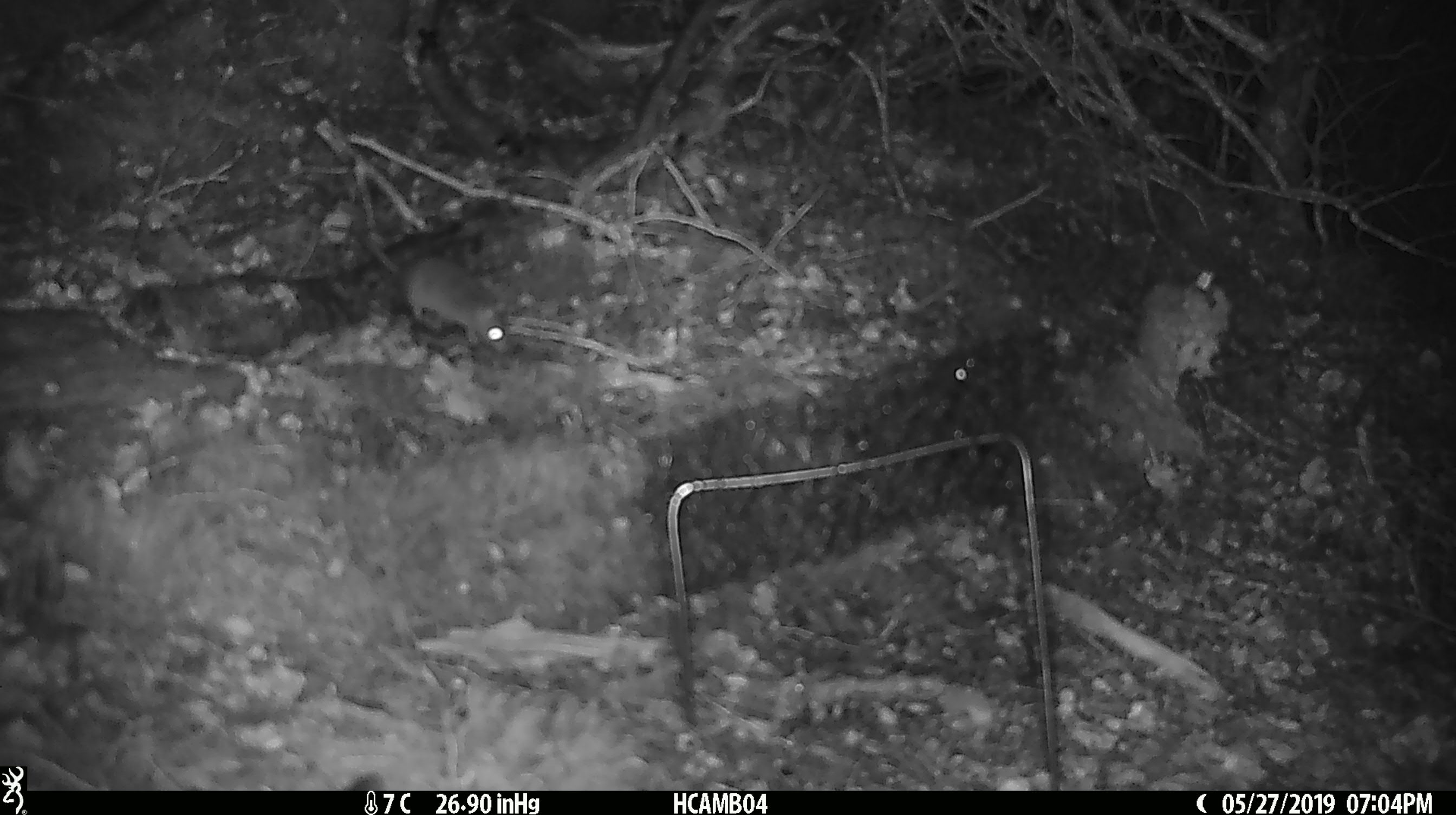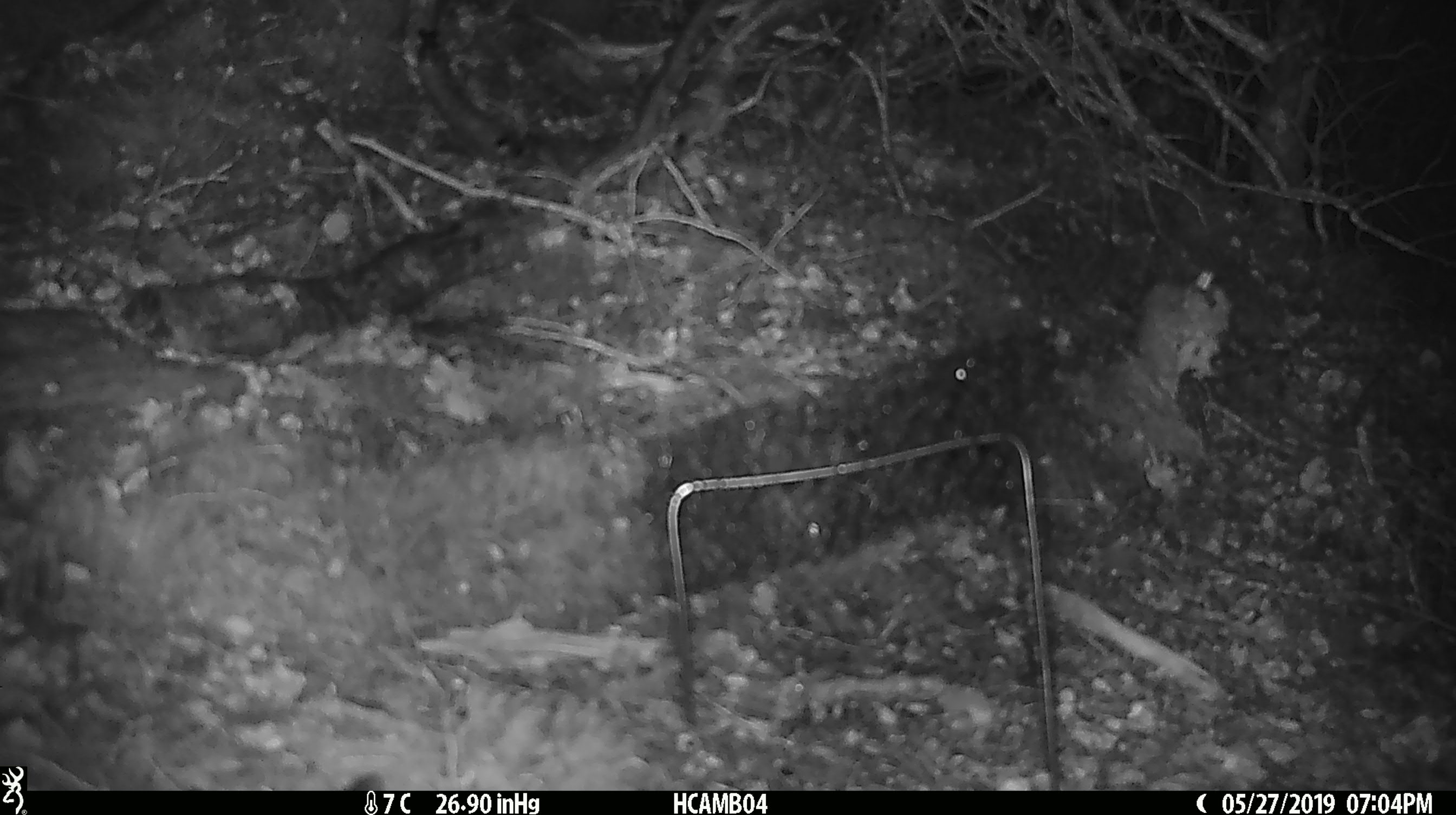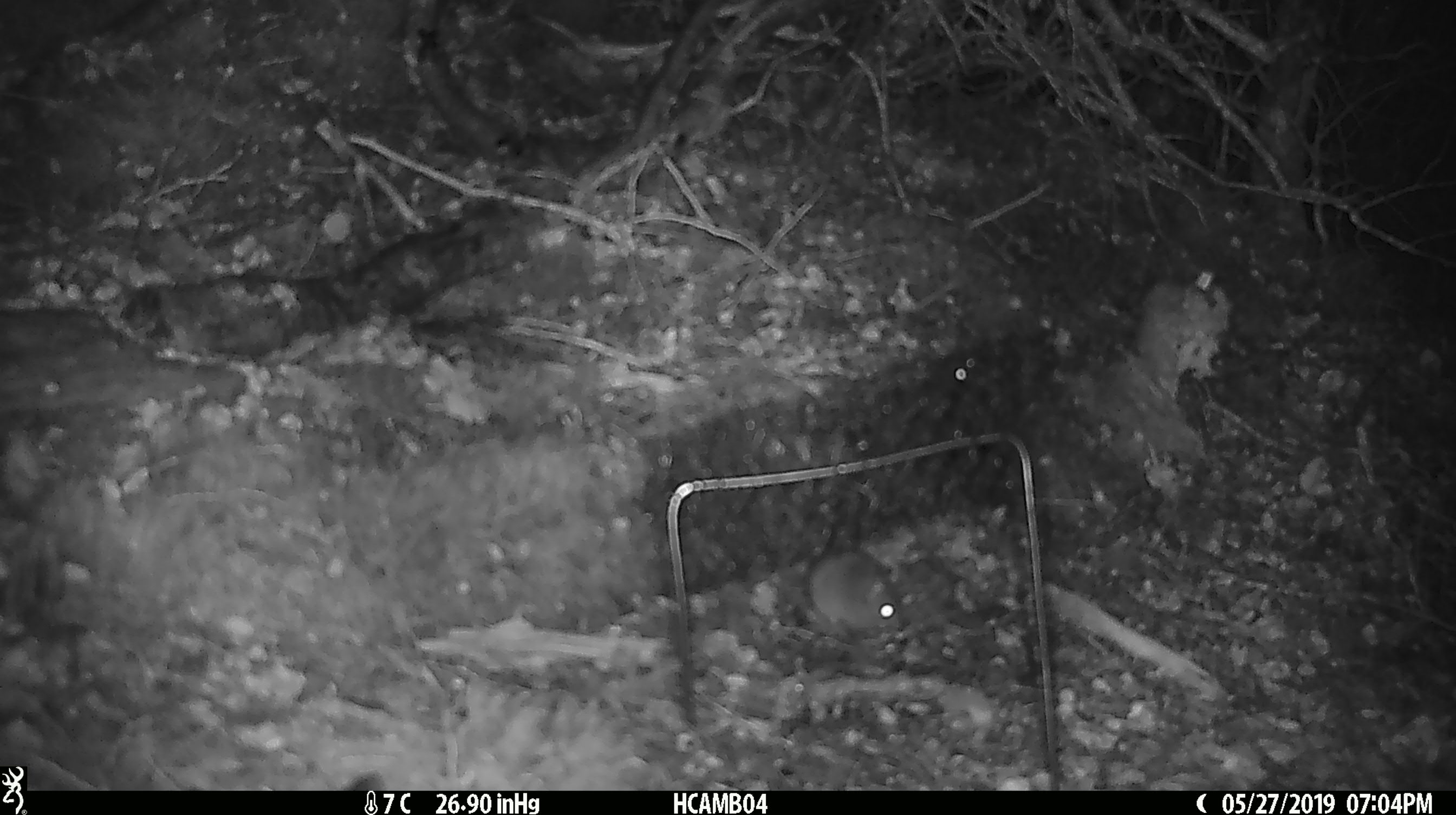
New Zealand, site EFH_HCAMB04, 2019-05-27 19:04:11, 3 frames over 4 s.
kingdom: Animalia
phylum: Chordata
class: Mammalia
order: Rodentia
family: Muridae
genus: Mus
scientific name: Mus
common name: mouse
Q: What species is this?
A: Mouse (Mus).